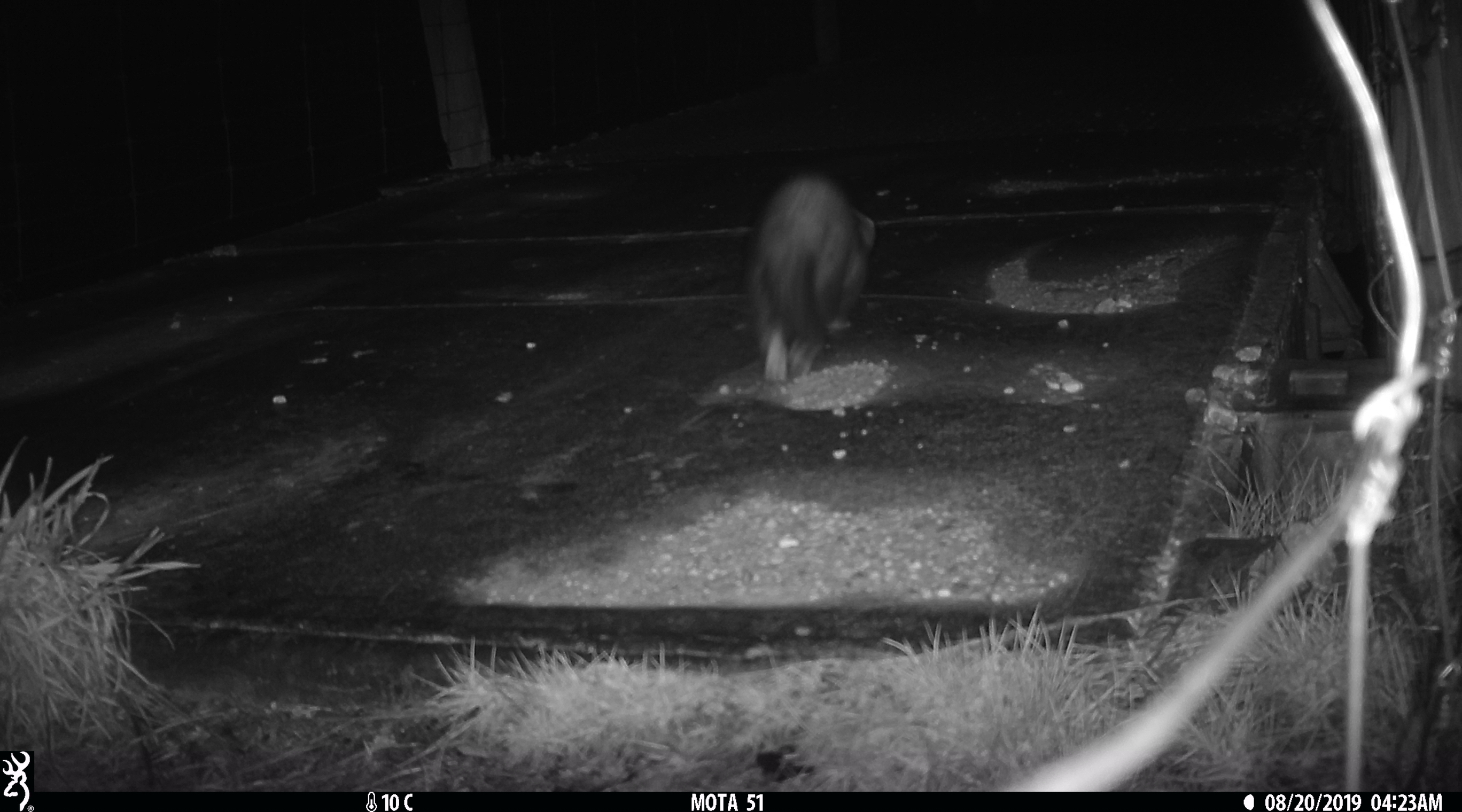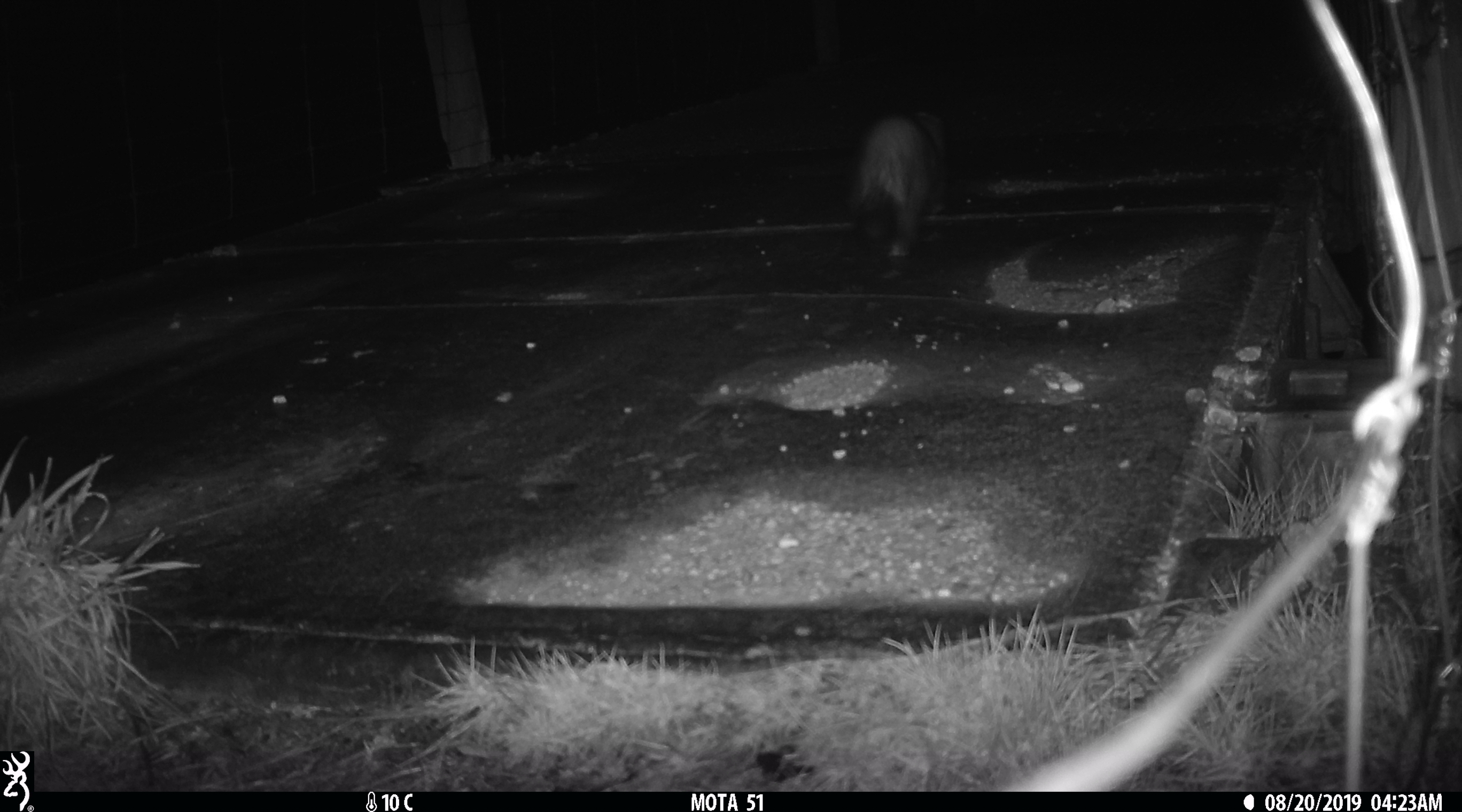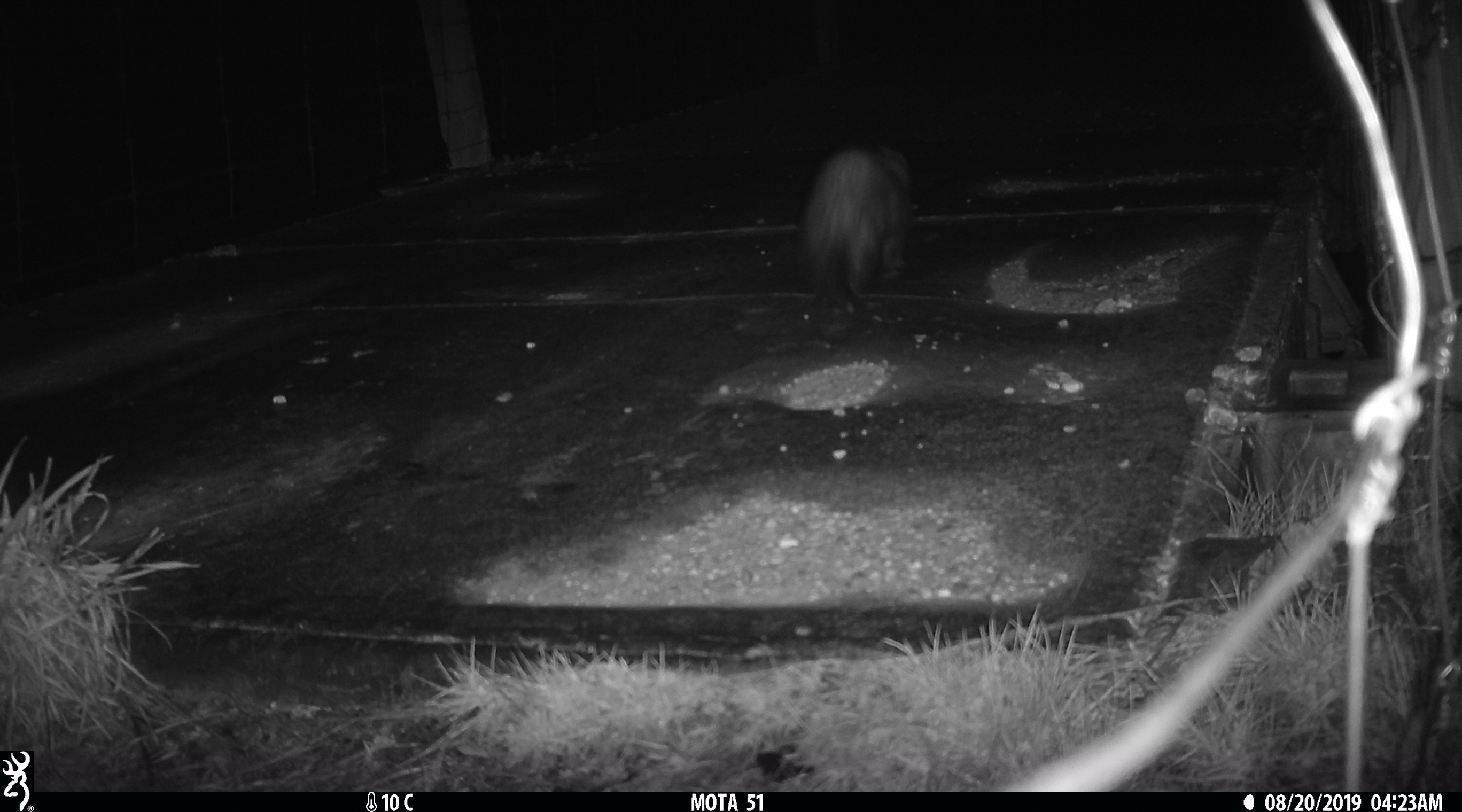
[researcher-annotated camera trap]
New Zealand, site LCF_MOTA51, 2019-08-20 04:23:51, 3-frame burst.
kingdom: Animalia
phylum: Chordata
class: Mammalia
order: Carnivora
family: Mustelidae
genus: Mustela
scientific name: Mustela furo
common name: ferret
Ferret (Mustela furo).